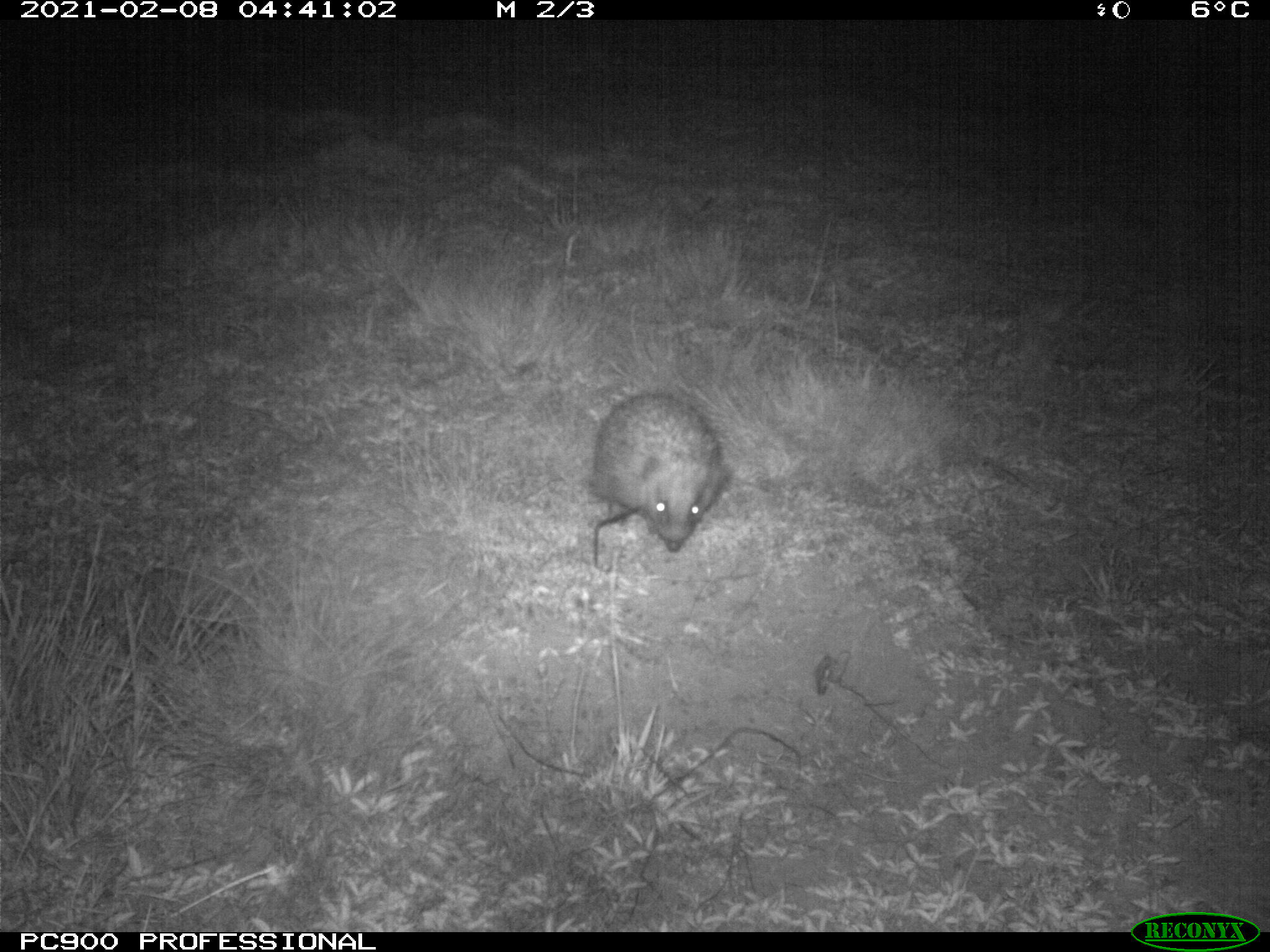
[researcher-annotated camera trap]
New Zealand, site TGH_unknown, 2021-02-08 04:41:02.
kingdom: Animalia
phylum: Chordata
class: Mammalia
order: Eulipotyphla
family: Erinaceidae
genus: Erinaceus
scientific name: Erinaceus europaeus europaeus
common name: european hedgehog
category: hedgehog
Hedgehog (european hedgehog) (Erinaceus europaeus europaeus).